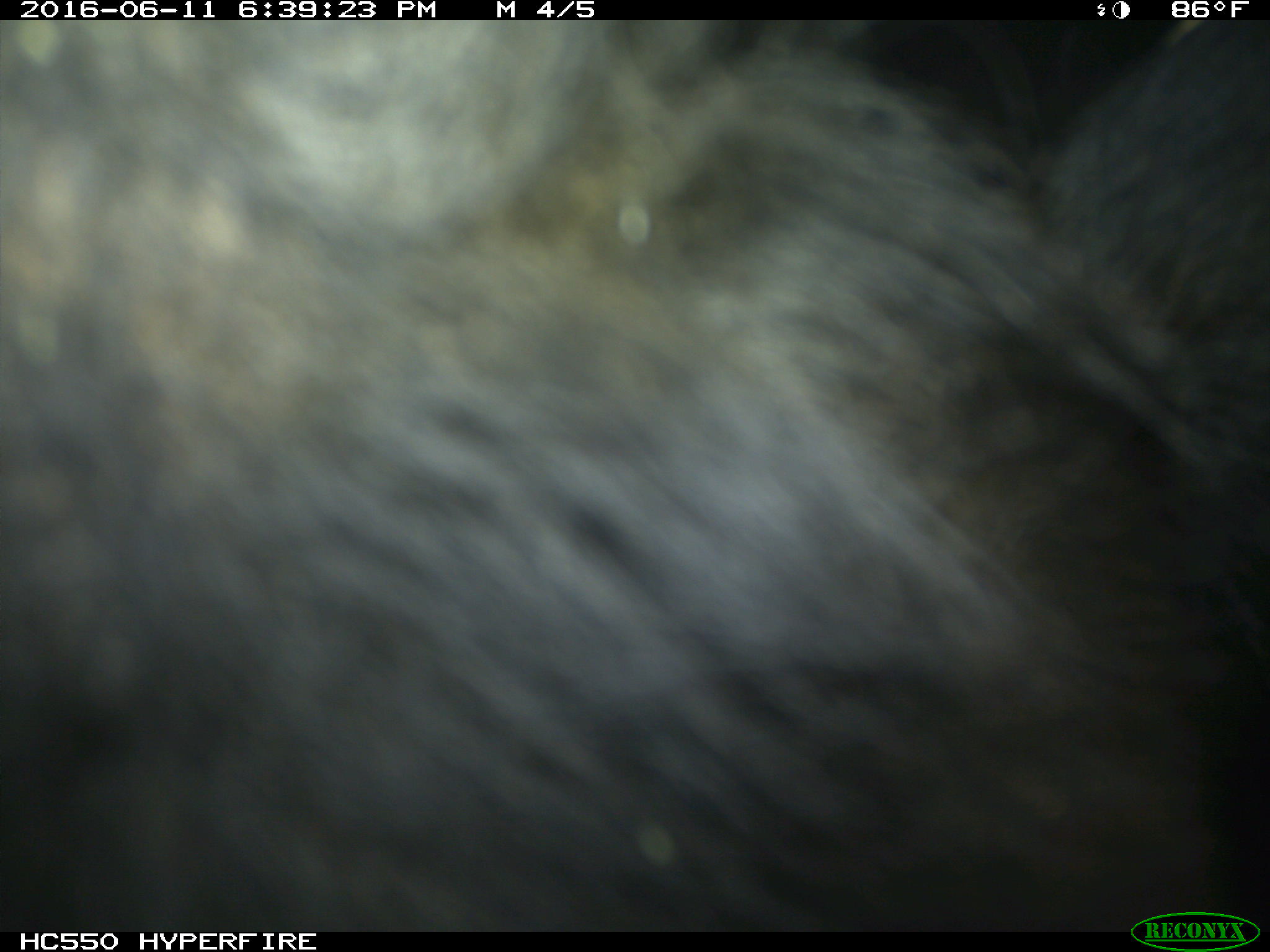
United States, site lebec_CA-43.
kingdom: Animalia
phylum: Chordata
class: Mammalia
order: Artiodactyla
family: Bovidae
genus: Bos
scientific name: Bos taurus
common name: domestic cow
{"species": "Bos taurus (domestic cow)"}